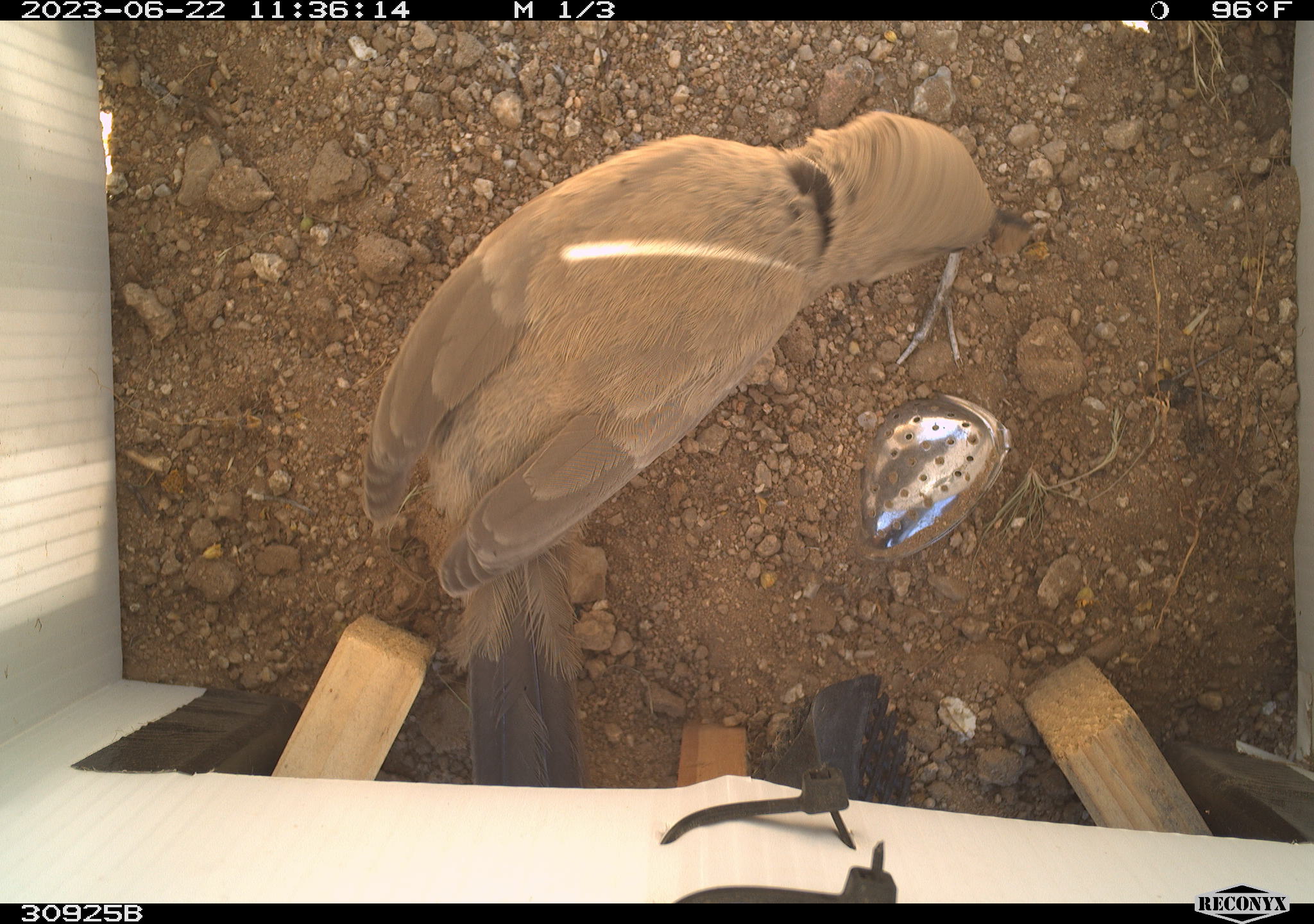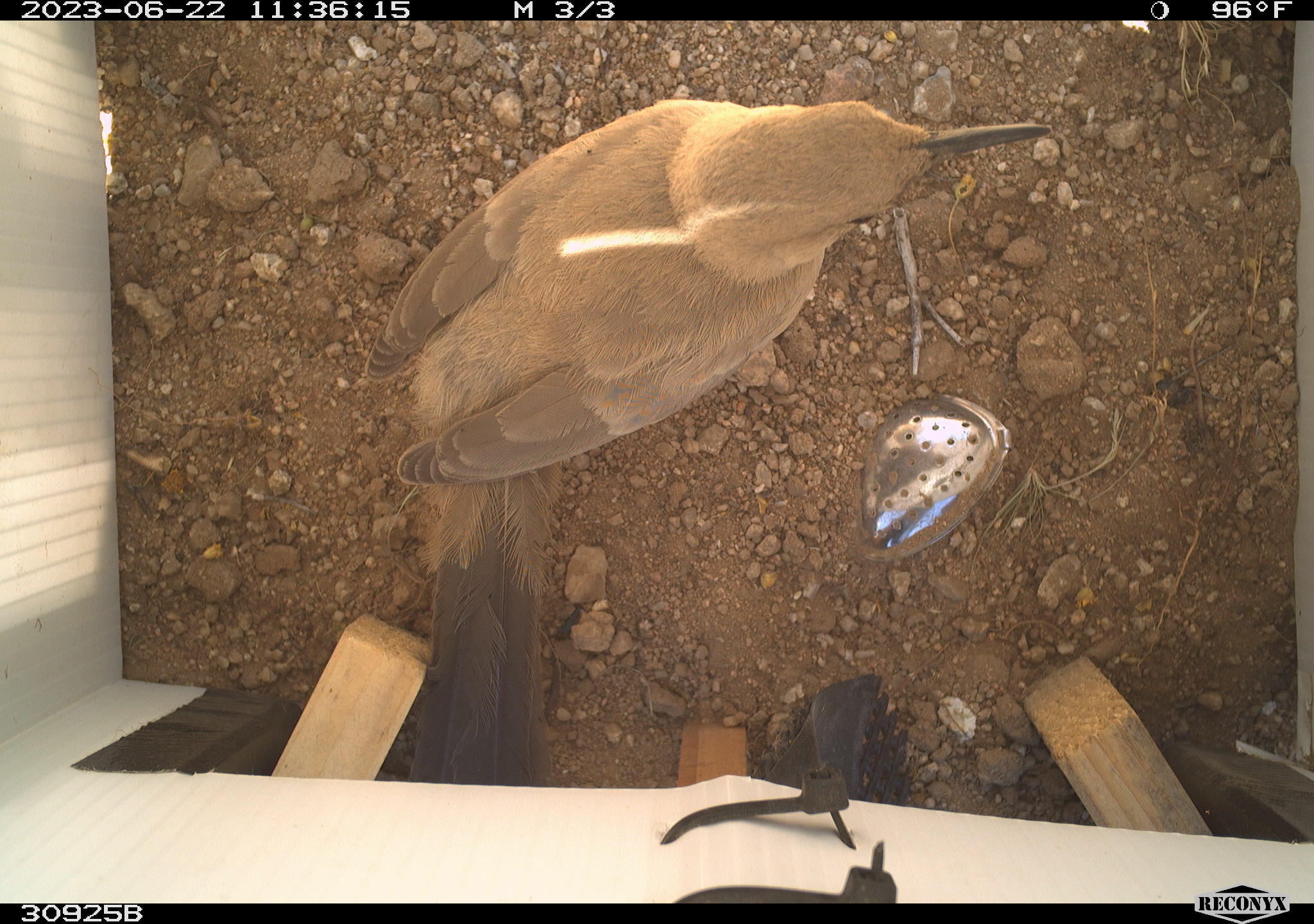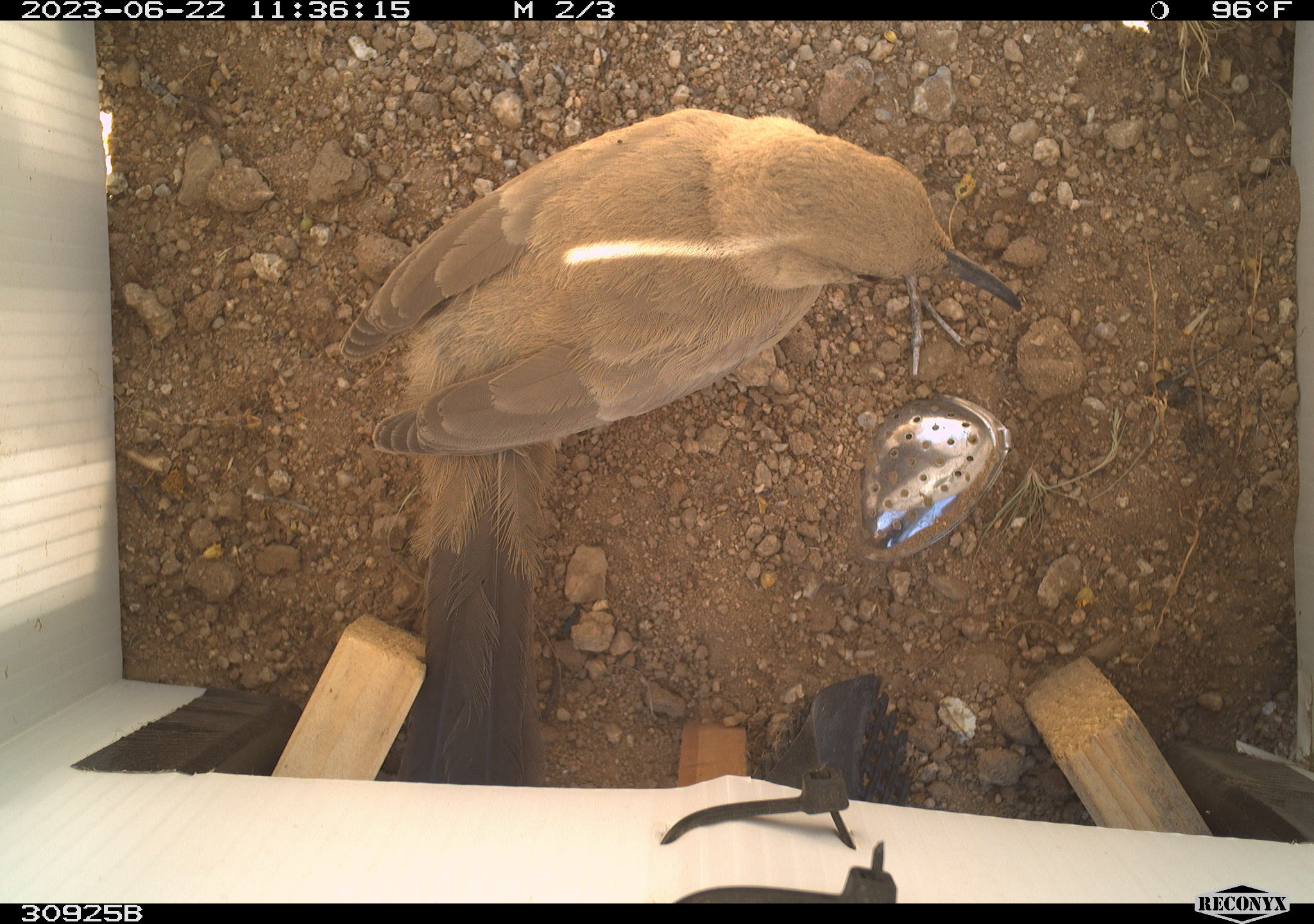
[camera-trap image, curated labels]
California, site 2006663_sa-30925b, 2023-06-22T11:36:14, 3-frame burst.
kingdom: Animalia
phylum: Chordata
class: Aves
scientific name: Aves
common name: bird